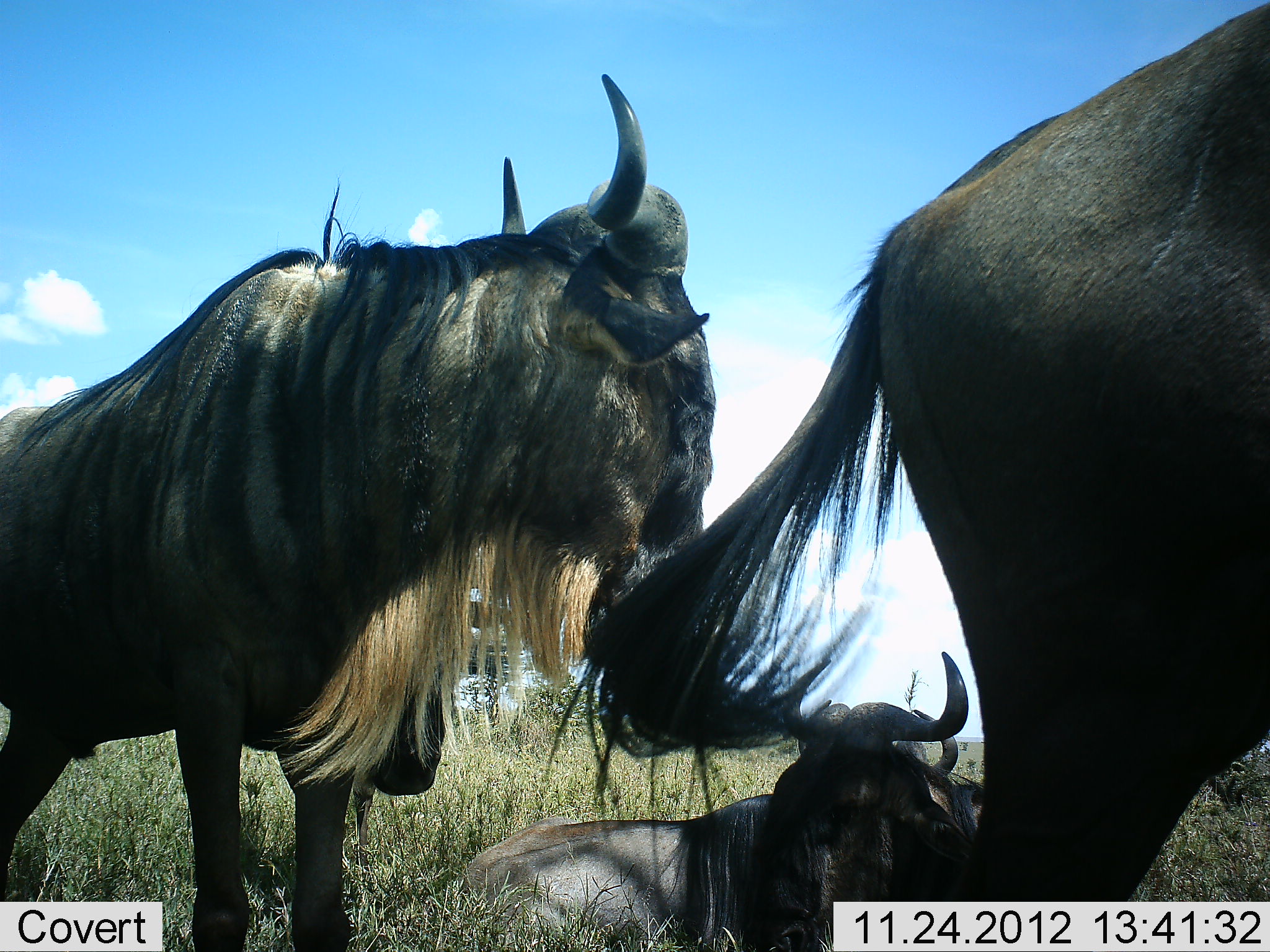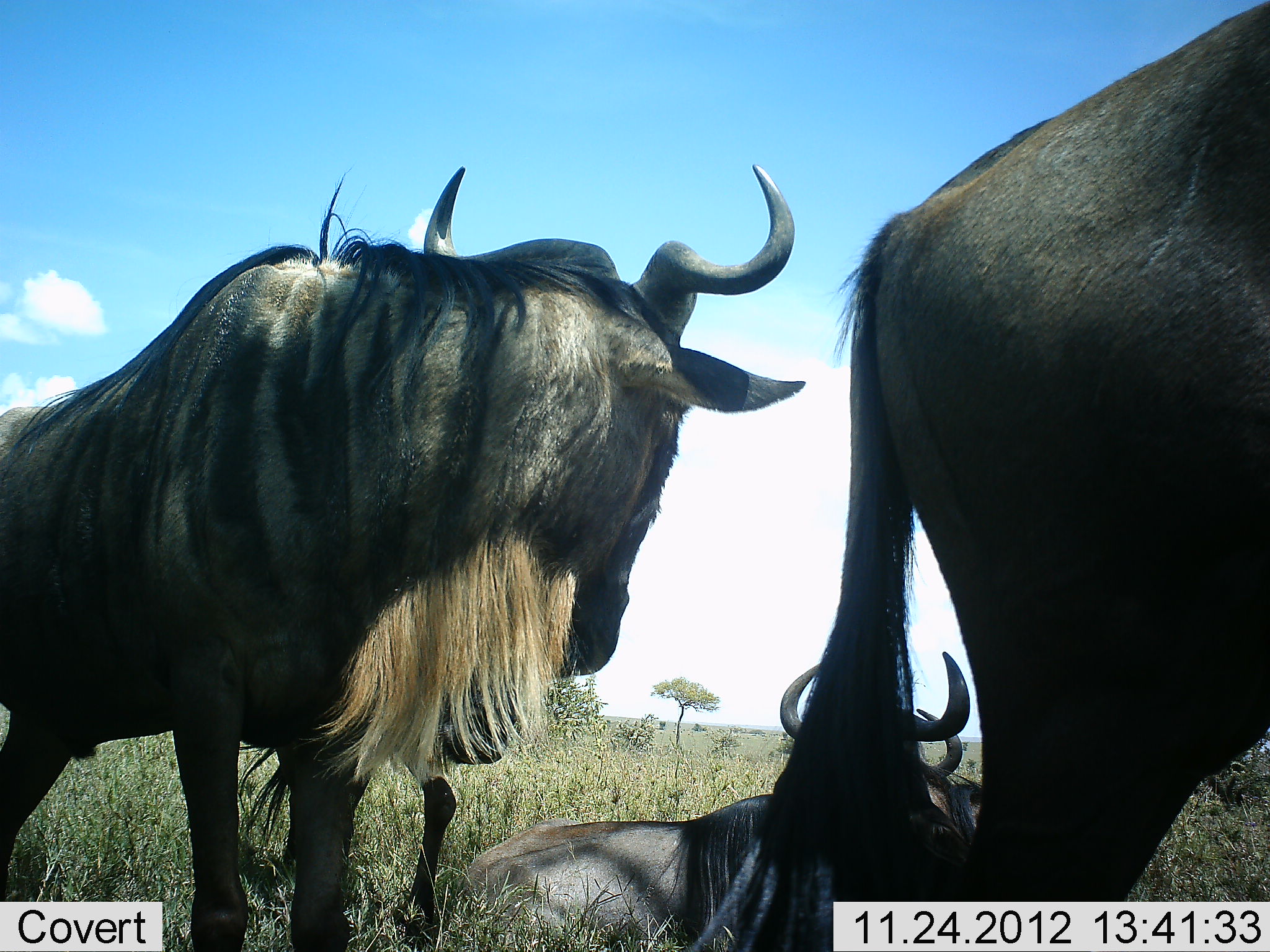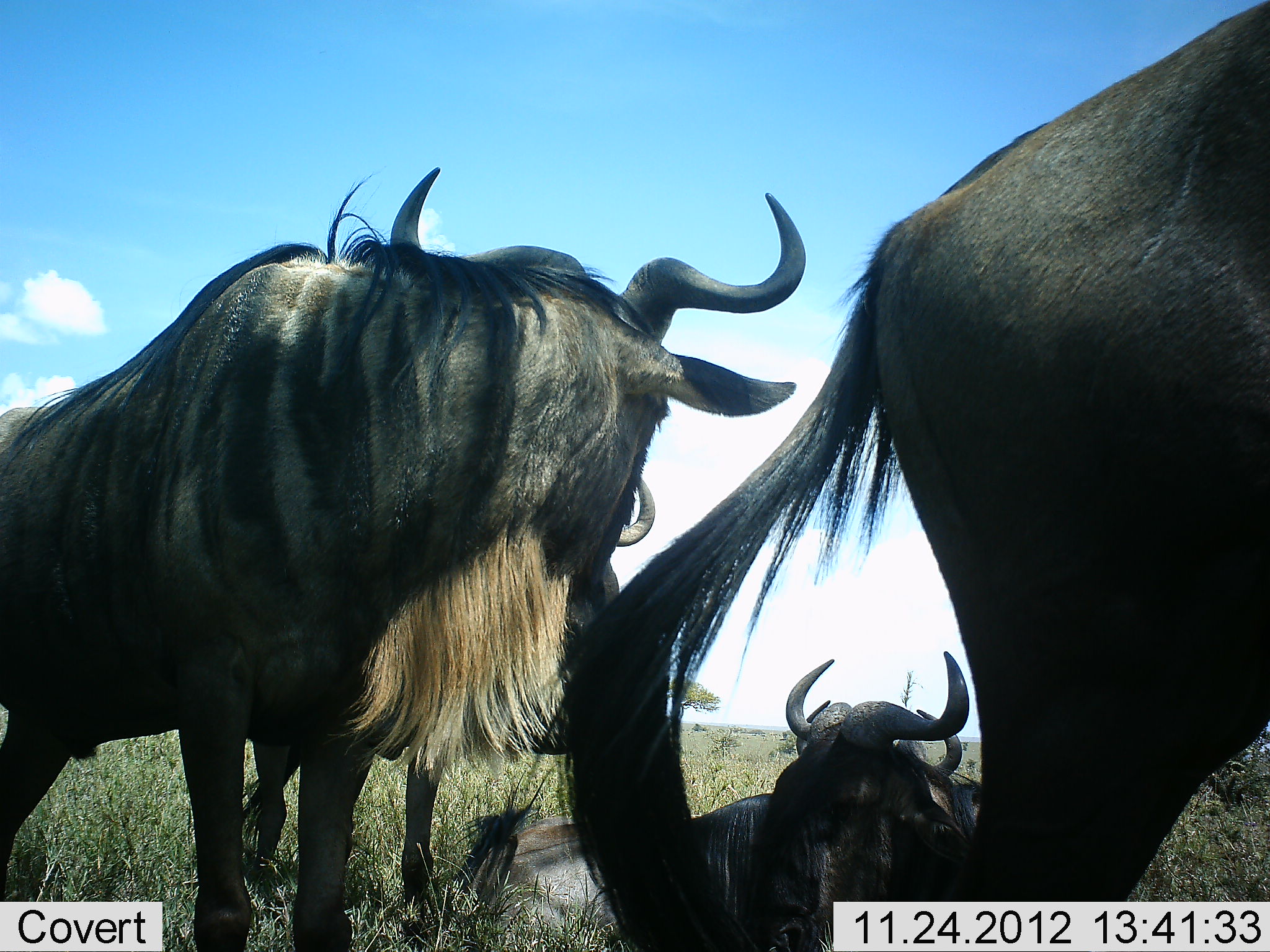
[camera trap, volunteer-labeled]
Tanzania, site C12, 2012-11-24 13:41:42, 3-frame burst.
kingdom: Animalia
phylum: Chordata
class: Mammalia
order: Artiodactyla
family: Bovidae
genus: Connochaetes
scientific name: Connochaetes taurinus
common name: blue wildebeest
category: wildebeest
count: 5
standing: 100%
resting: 100%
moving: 20%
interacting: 0%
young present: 20%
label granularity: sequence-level